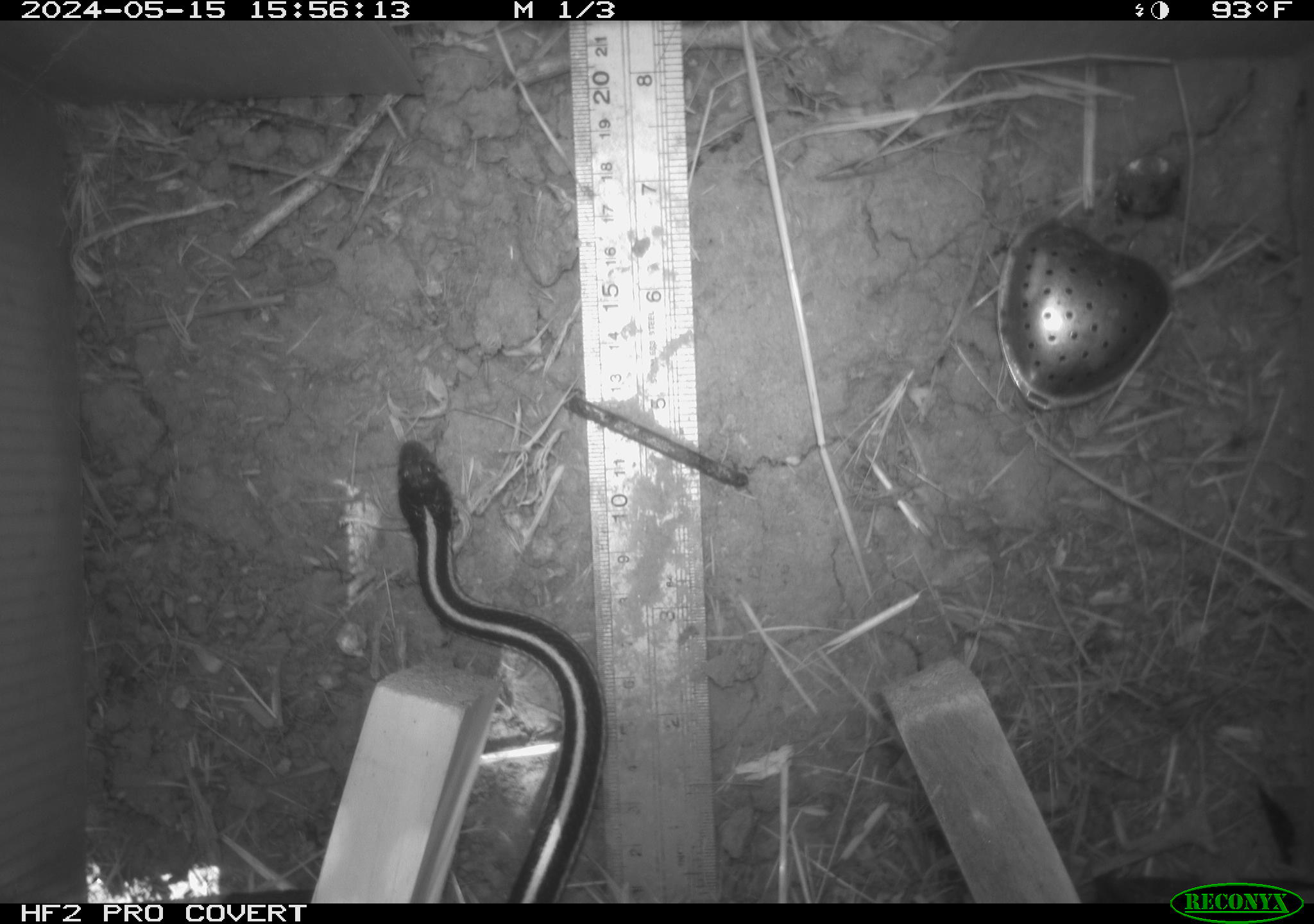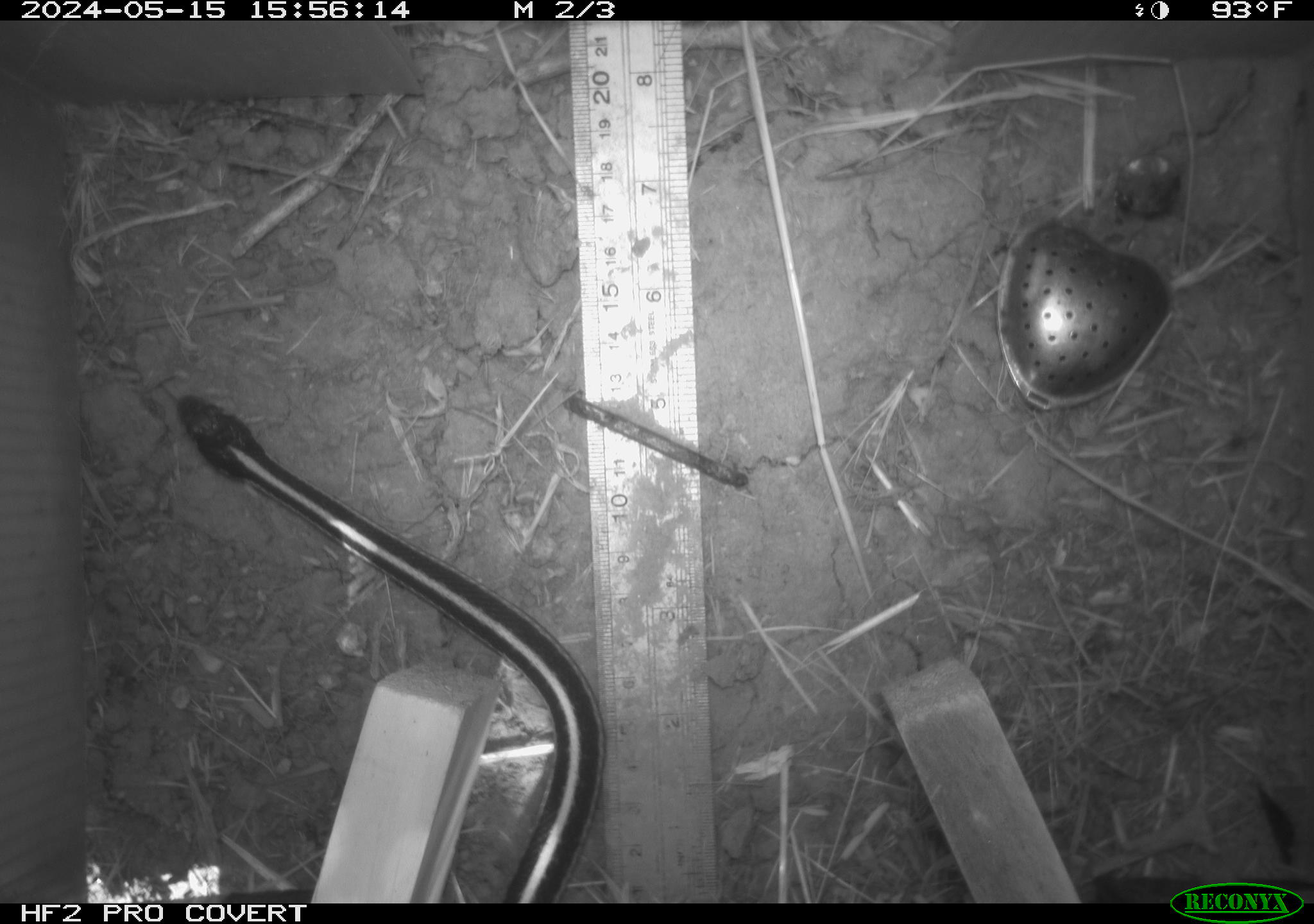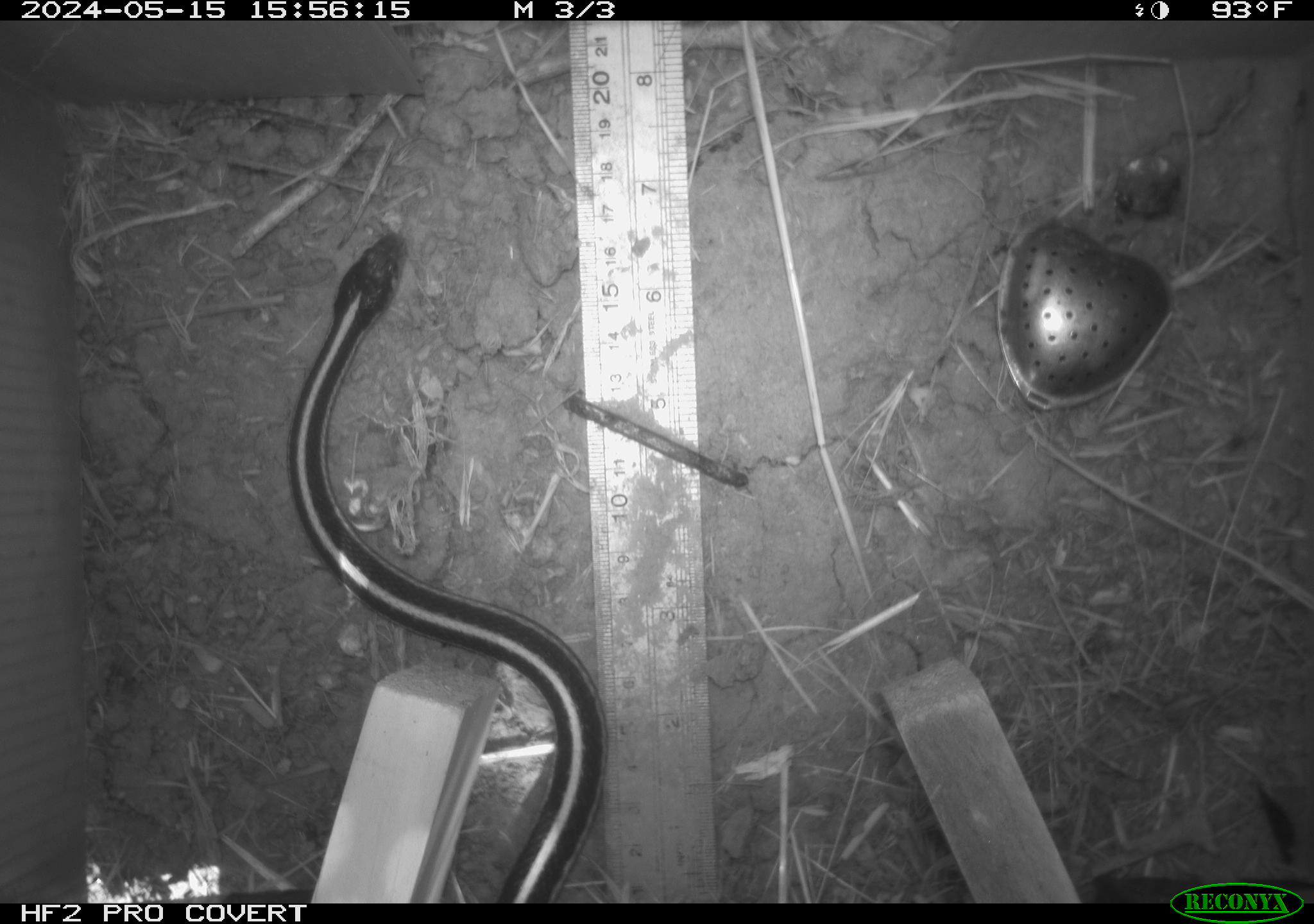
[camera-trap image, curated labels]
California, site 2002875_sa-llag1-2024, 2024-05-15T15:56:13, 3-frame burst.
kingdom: Animalia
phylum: Chordata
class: Reptilia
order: Squamata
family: Colubridae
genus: Thamnophis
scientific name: Thamnophis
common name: american gartersnakes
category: thamnophis species